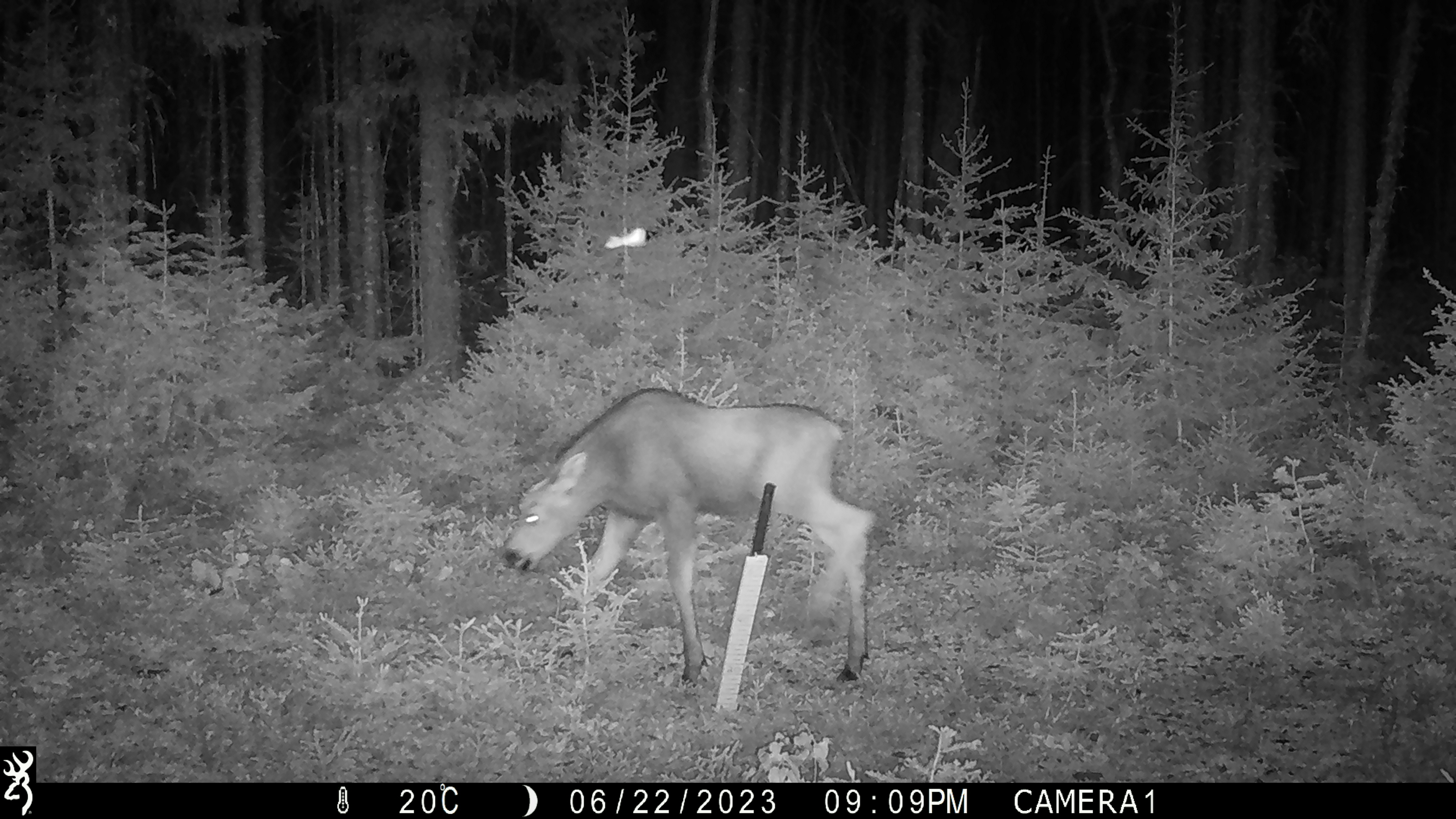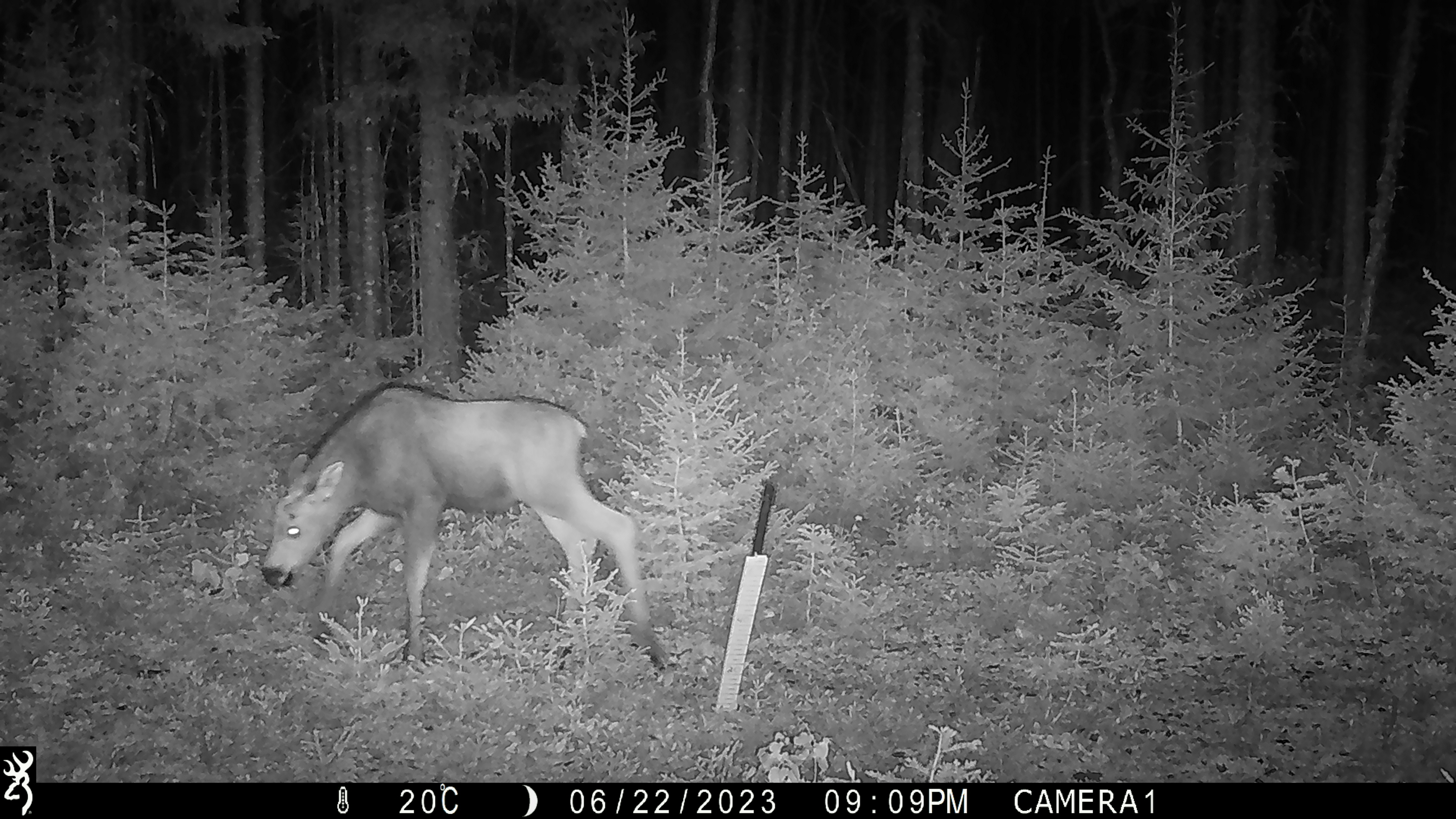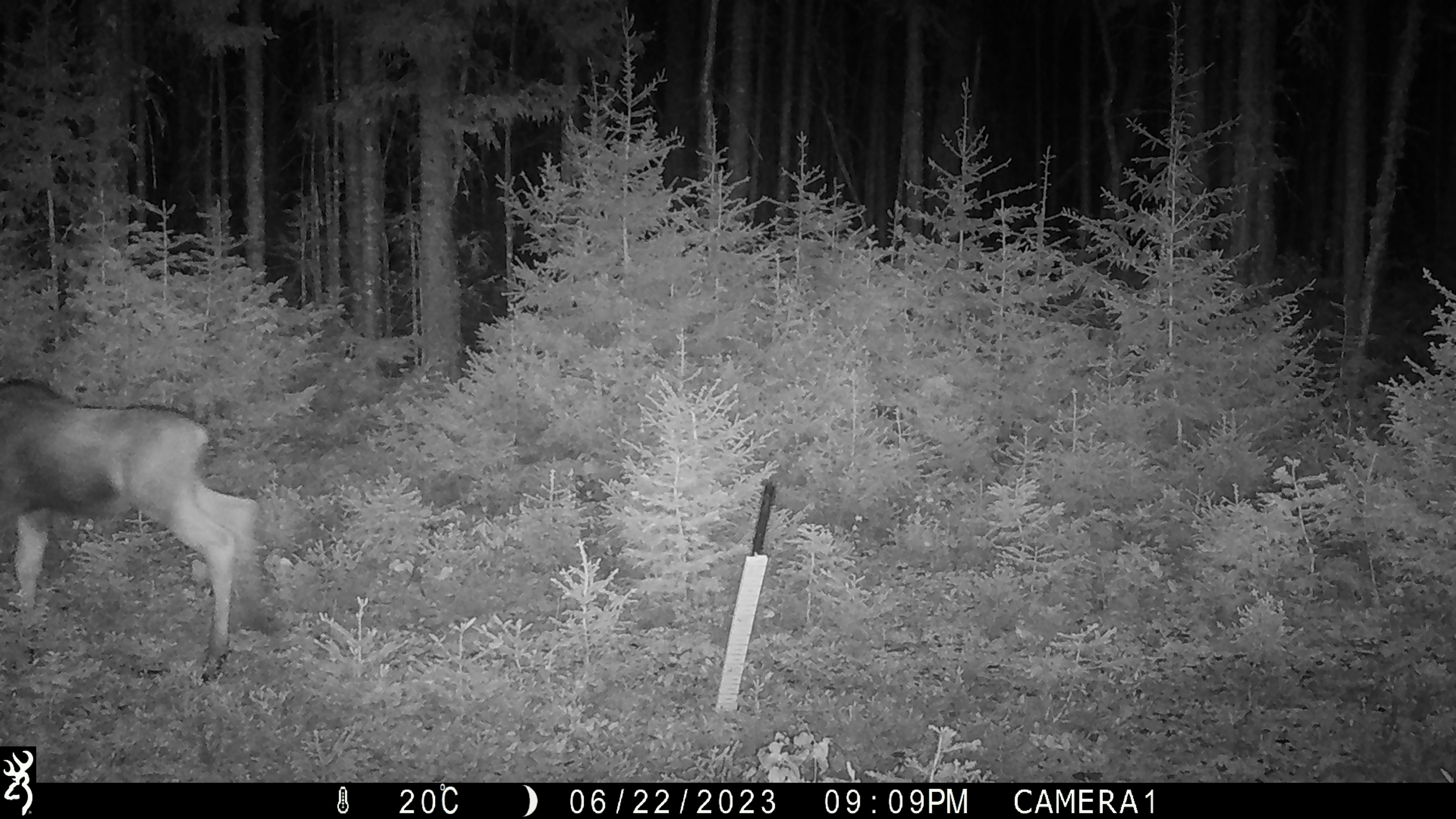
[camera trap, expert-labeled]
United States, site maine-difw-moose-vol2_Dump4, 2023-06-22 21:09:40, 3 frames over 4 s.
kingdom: Animalia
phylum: Chordata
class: Mammalia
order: Artiodactyla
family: Cervidae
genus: Alces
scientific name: Alces alces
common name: moose